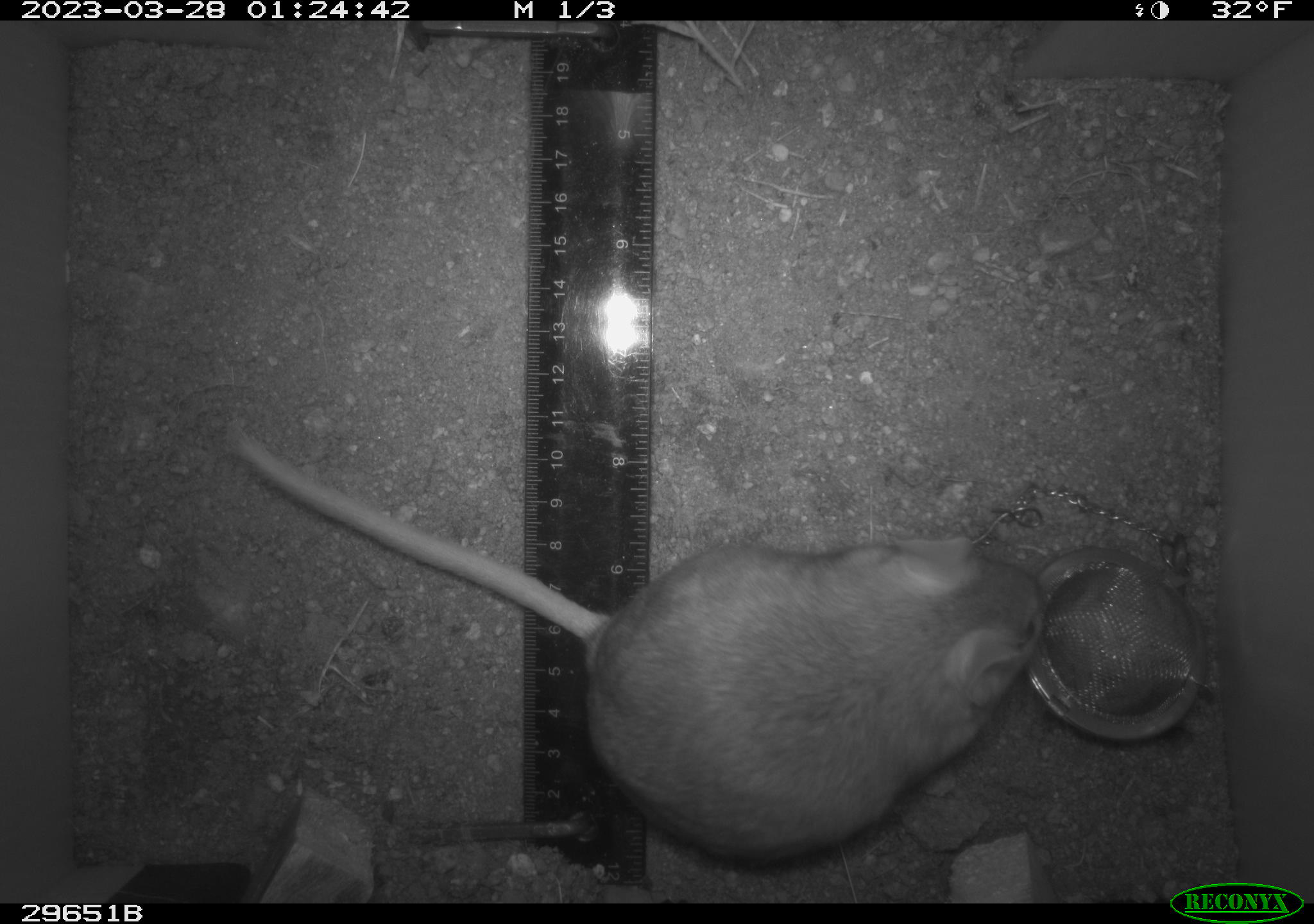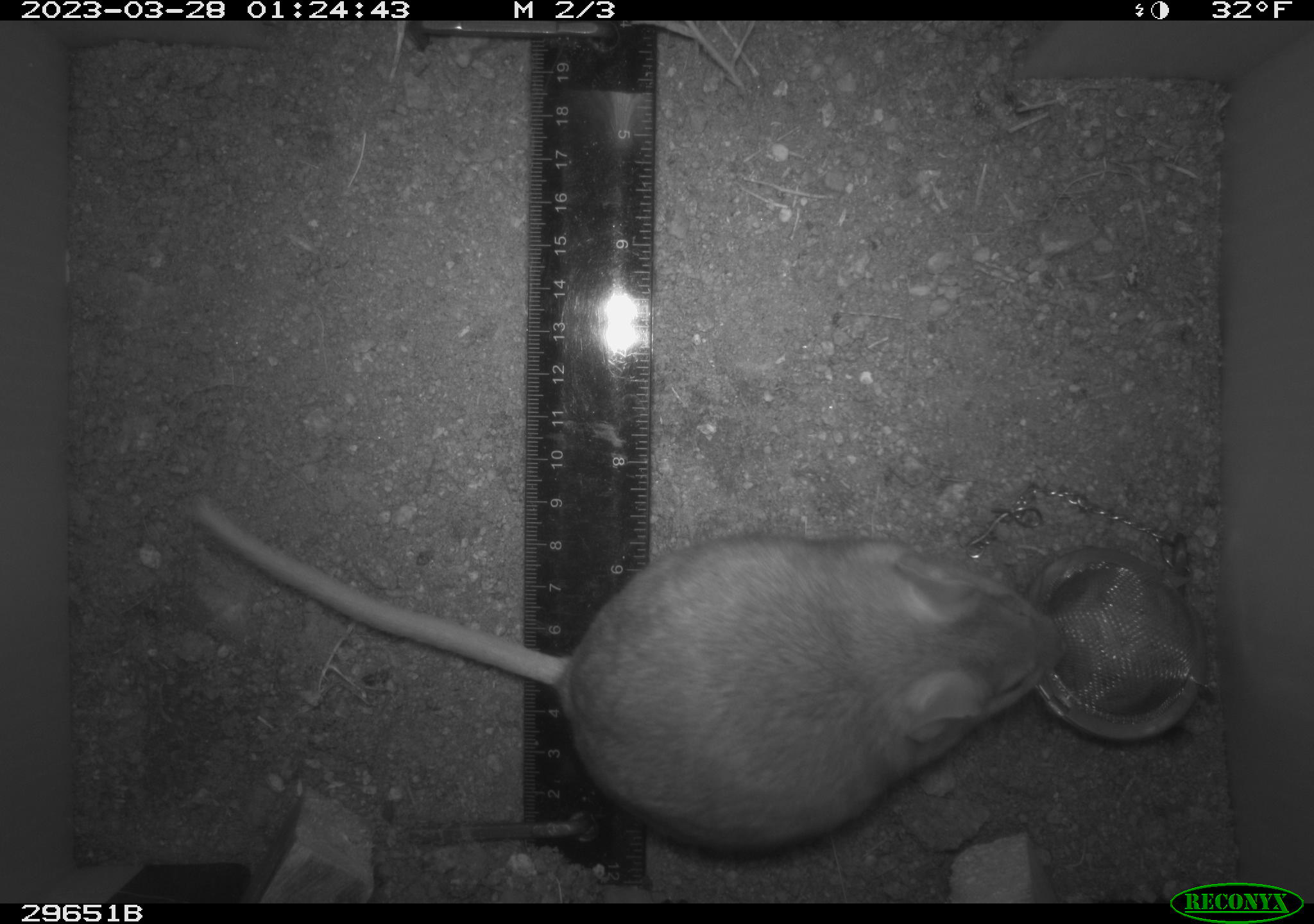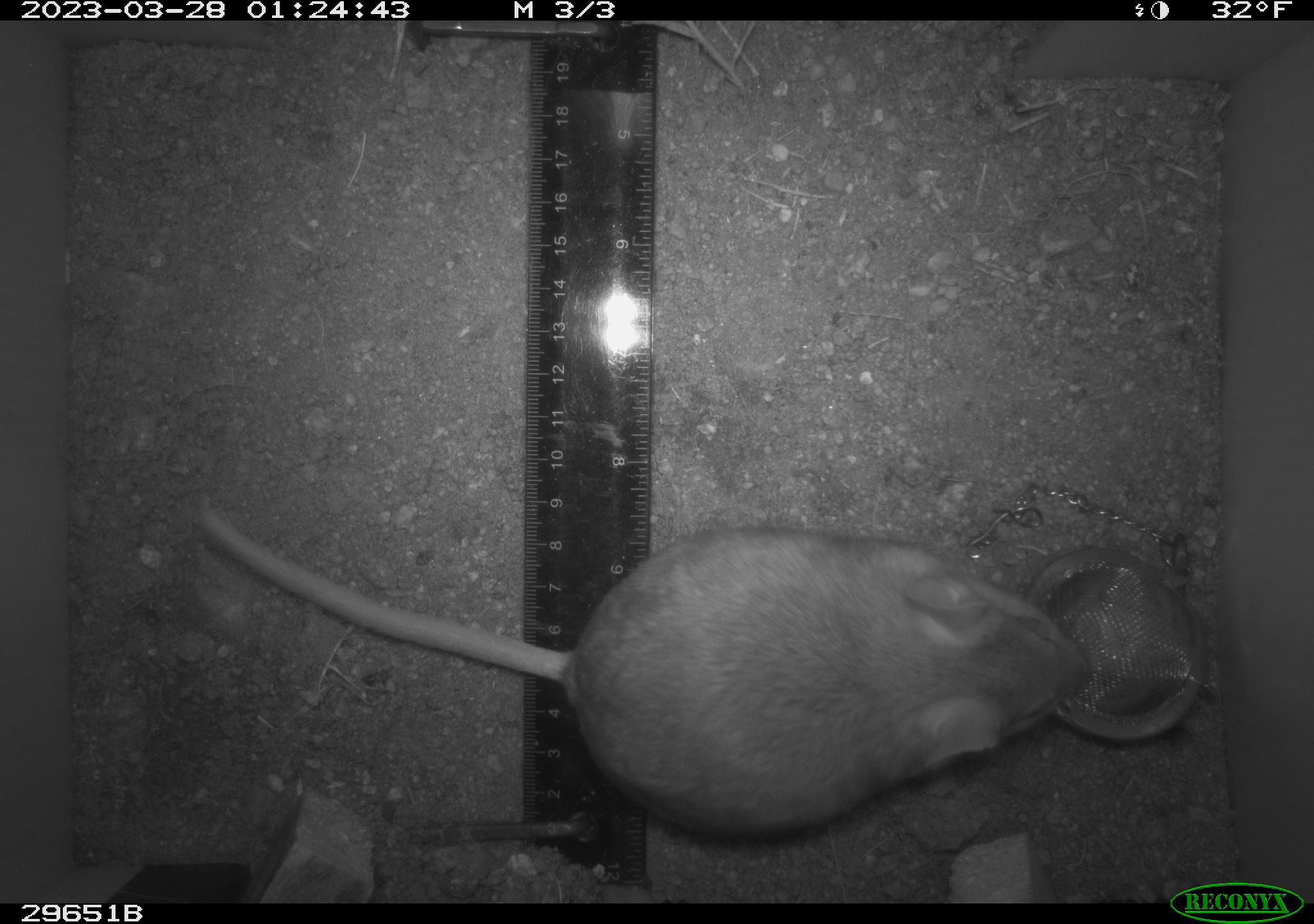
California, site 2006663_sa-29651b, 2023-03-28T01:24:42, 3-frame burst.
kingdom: Animalia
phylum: Chordata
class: Mammalia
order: Rodentia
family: Cricetidae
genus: Neotoma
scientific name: Neotoma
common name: pack rat or woodrat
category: neotoma species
Neotoma species (pack rat or woodrat) (Neotoma).